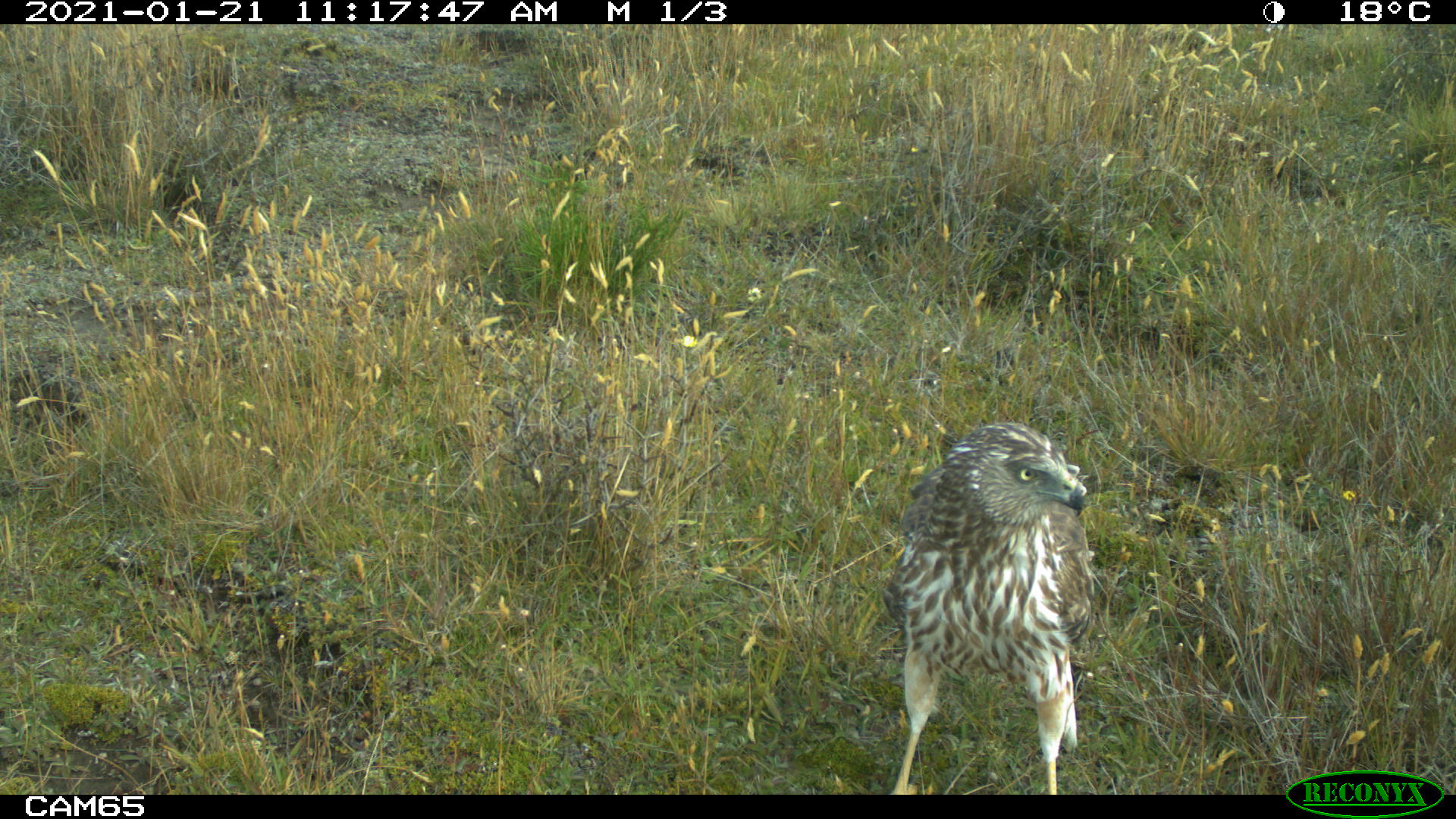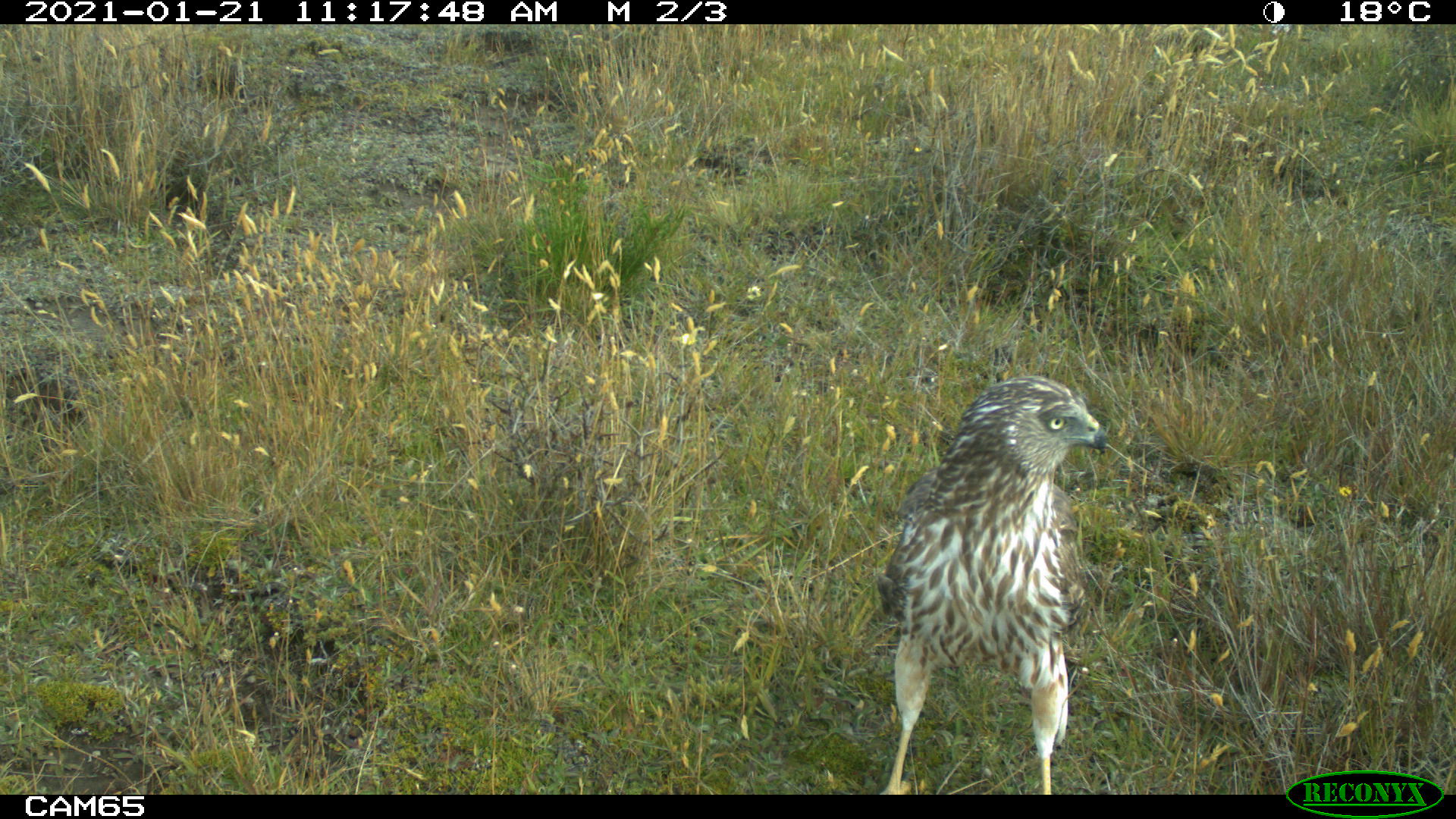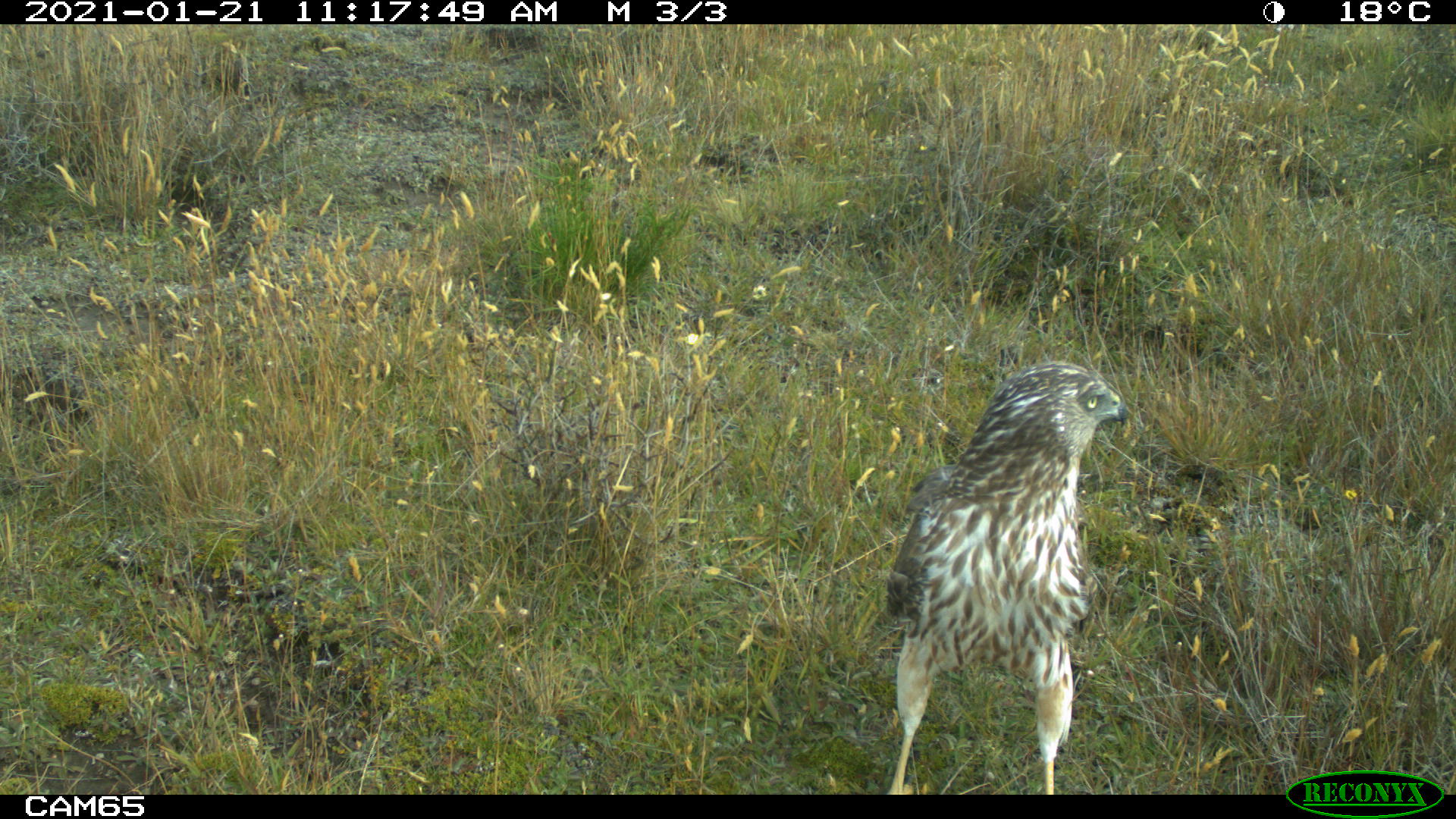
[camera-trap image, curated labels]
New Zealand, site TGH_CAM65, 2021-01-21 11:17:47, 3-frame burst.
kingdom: Animalia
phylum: Chordata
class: Aves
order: Accipitriformes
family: Accipitridae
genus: Circus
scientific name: Circus approximans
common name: swamp harrier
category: harrier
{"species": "harrier (swamp harrier) (Circus approximans)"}